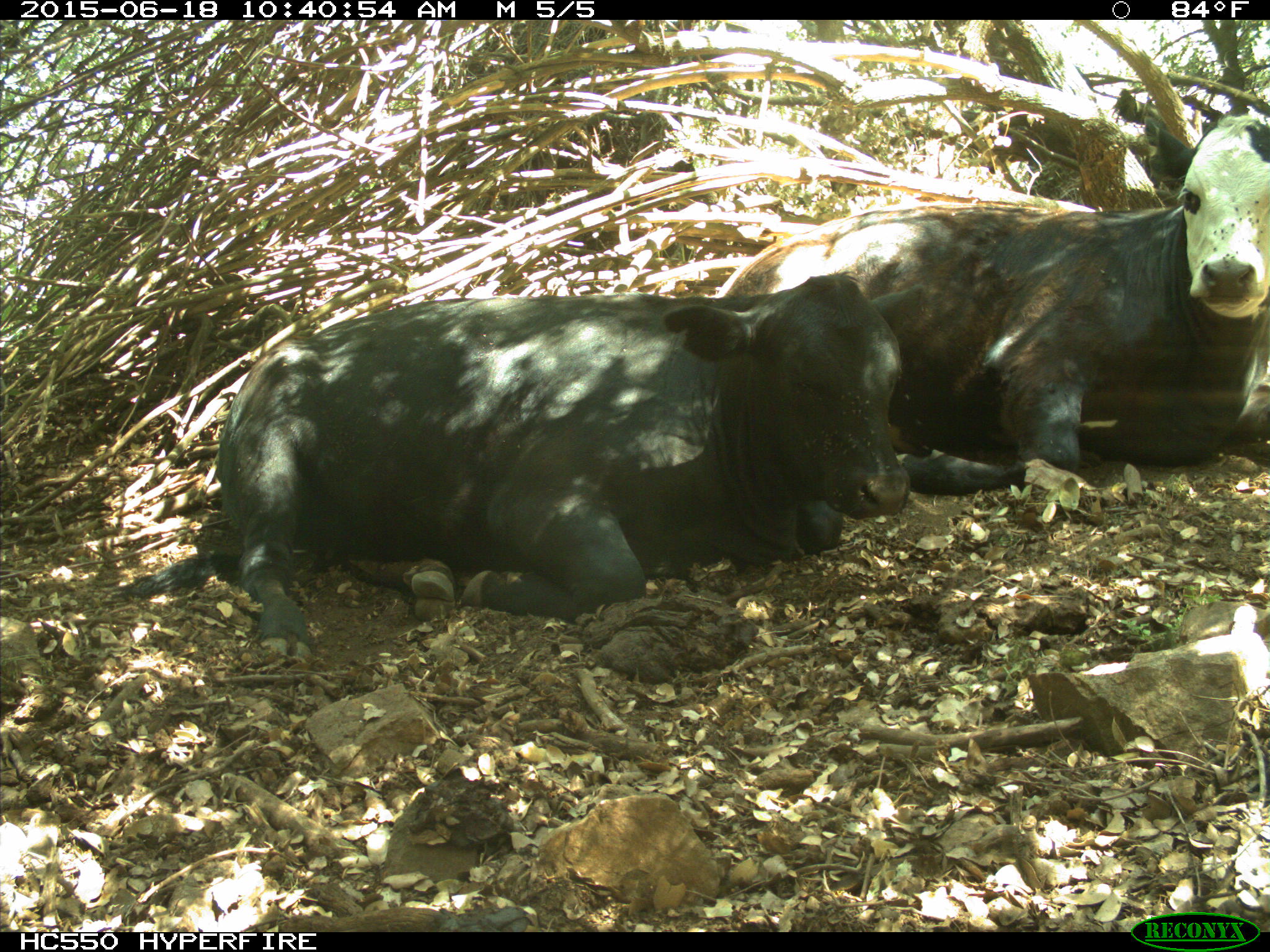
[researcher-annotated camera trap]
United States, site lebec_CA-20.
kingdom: Animalia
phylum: Chordata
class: Mammalia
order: Artiodactyla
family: Bovidae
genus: Bos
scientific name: Bos taurus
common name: domestic cow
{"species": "Bos taurus (domestic cow)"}